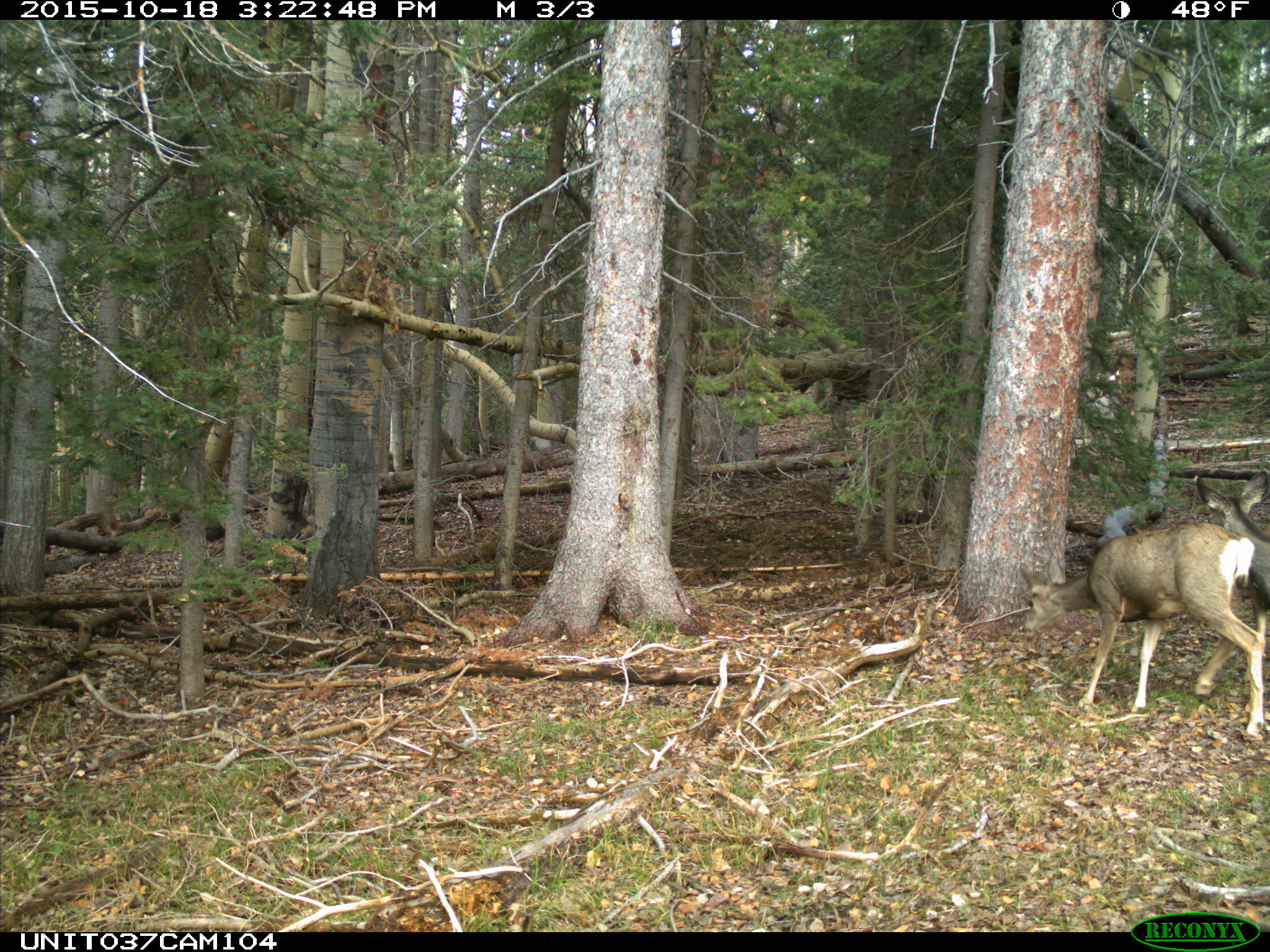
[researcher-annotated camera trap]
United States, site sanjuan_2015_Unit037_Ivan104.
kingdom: Animalia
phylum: Chordata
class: Mammalia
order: Artiodactyla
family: Cervidae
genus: Odocoileus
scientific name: Odocoileus hemionus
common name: mule deer